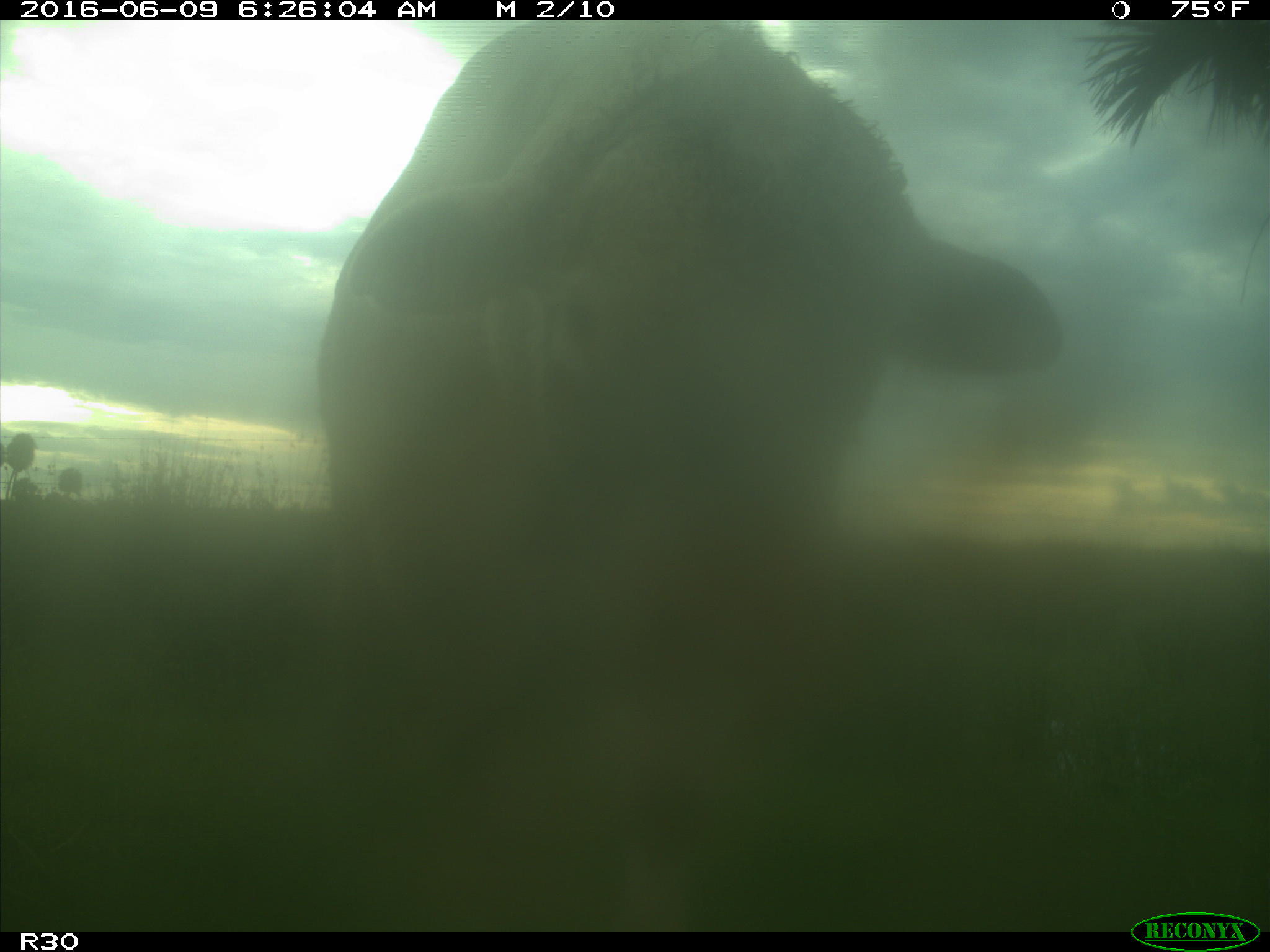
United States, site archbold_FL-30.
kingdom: Animalia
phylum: Chordata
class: Mammalia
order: Artiodactyla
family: Bovidae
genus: Bos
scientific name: Bos taurus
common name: domestic cow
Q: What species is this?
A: Bos taurus (domestic cow).